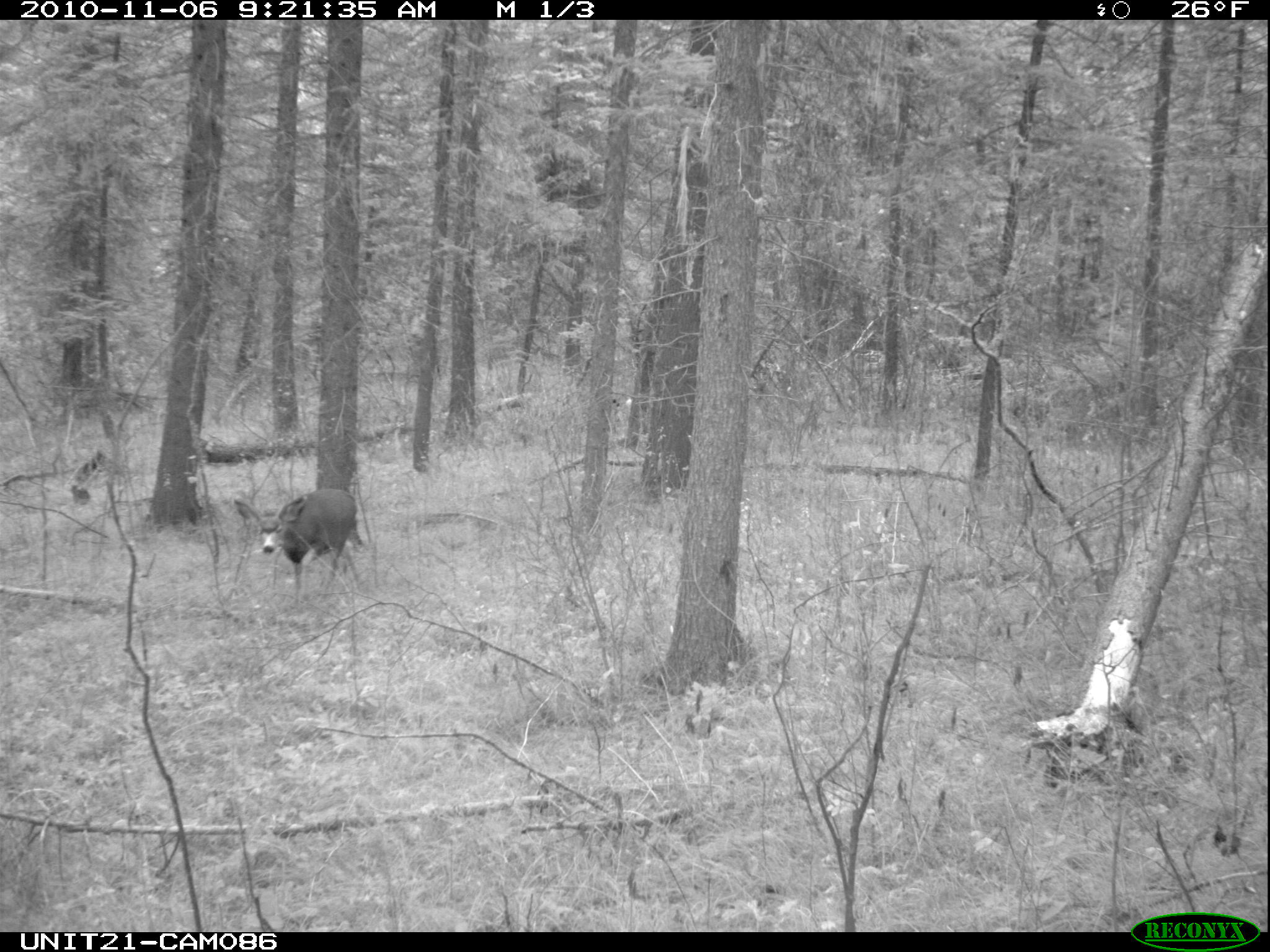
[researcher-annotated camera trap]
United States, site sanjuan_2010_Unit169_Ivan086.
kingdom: Animalia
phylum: Chordata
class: Mammalia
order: Artiodactyla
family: Cervidae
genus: Odocoileus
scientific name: Odocoileus hemionus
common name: mule deer